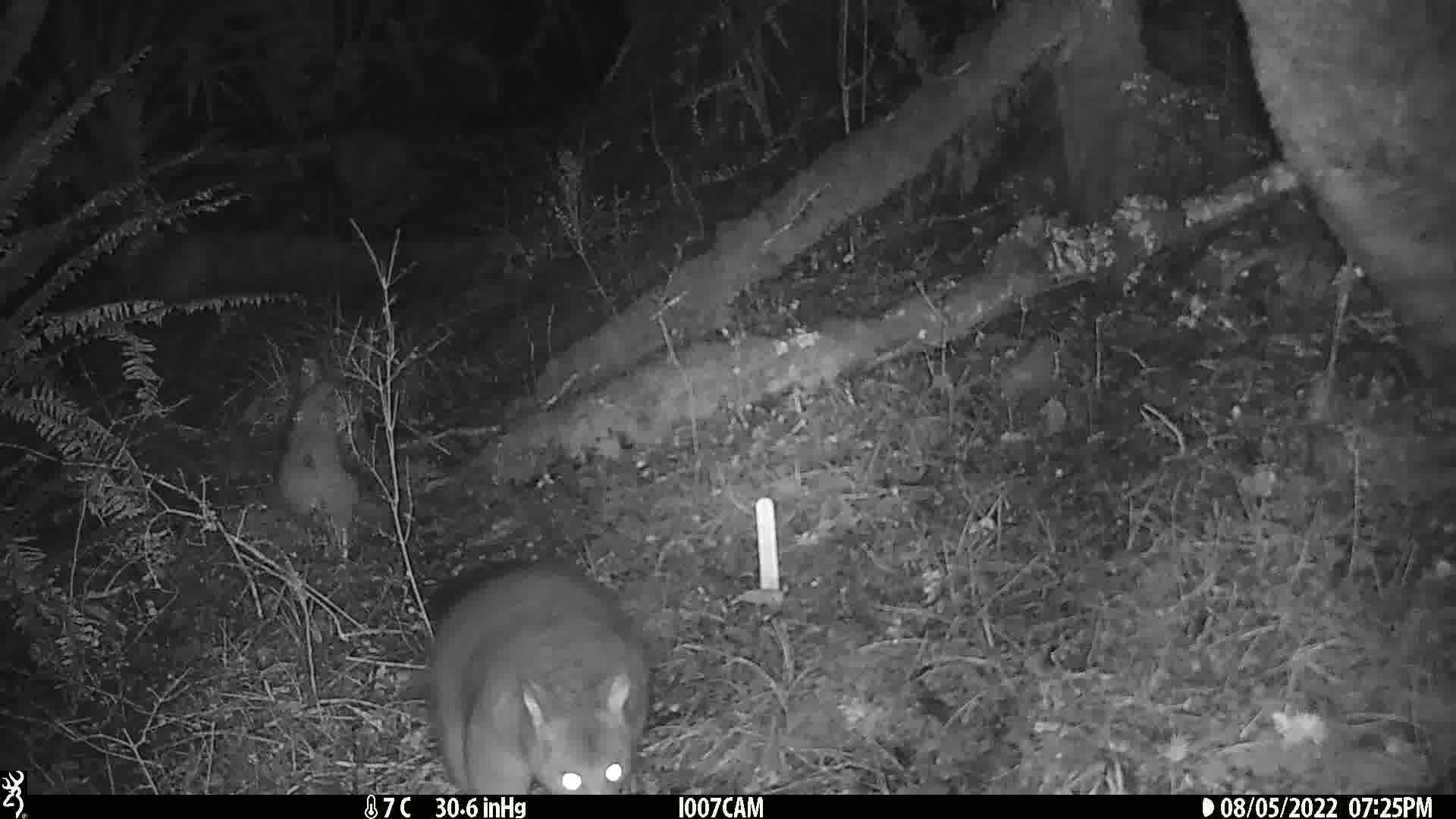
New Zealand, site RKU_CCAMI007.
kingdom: Animalia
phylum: Chordata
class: Mammalia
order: Diprotodontia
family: Phalangeridae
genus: Trichosurus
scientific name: Trichosurus vulpecula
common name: common brushtail possum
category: possum